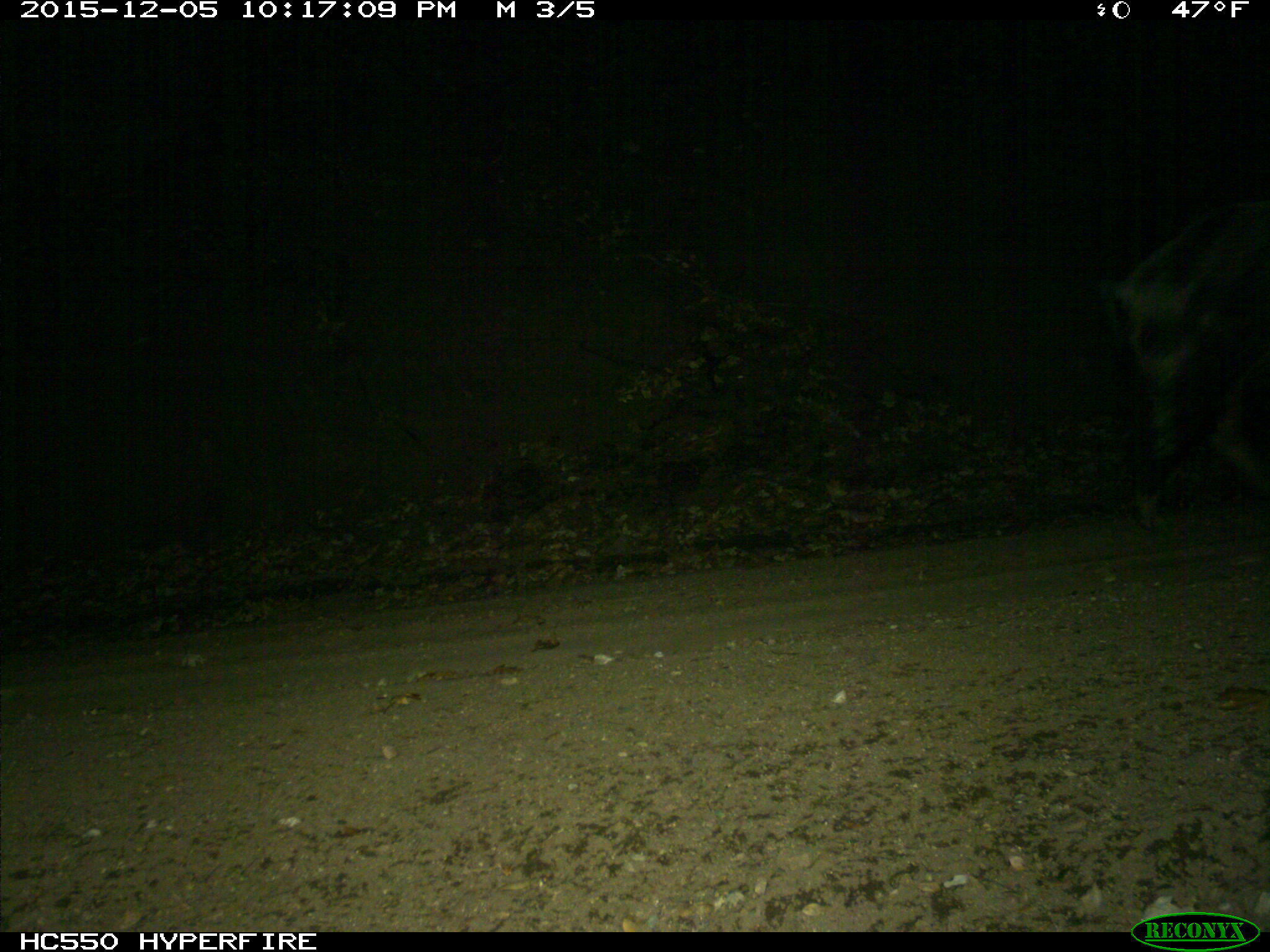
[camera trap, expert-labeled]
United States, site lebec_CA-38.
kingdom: Animalia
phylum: Chordata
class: Mammalia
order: Artiodactyla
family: Suidae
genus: Sus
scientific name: Sus scrofa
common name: wild boar